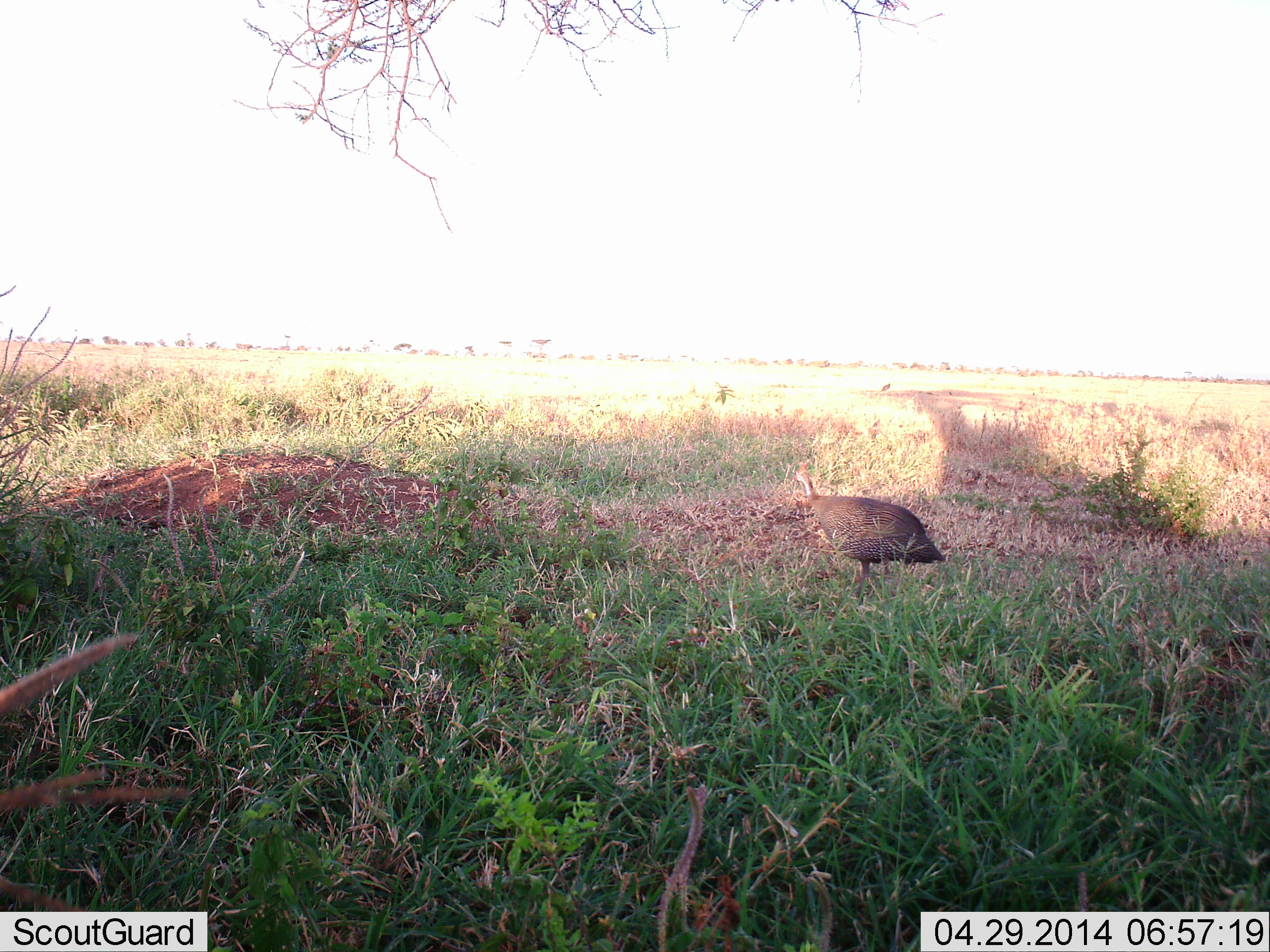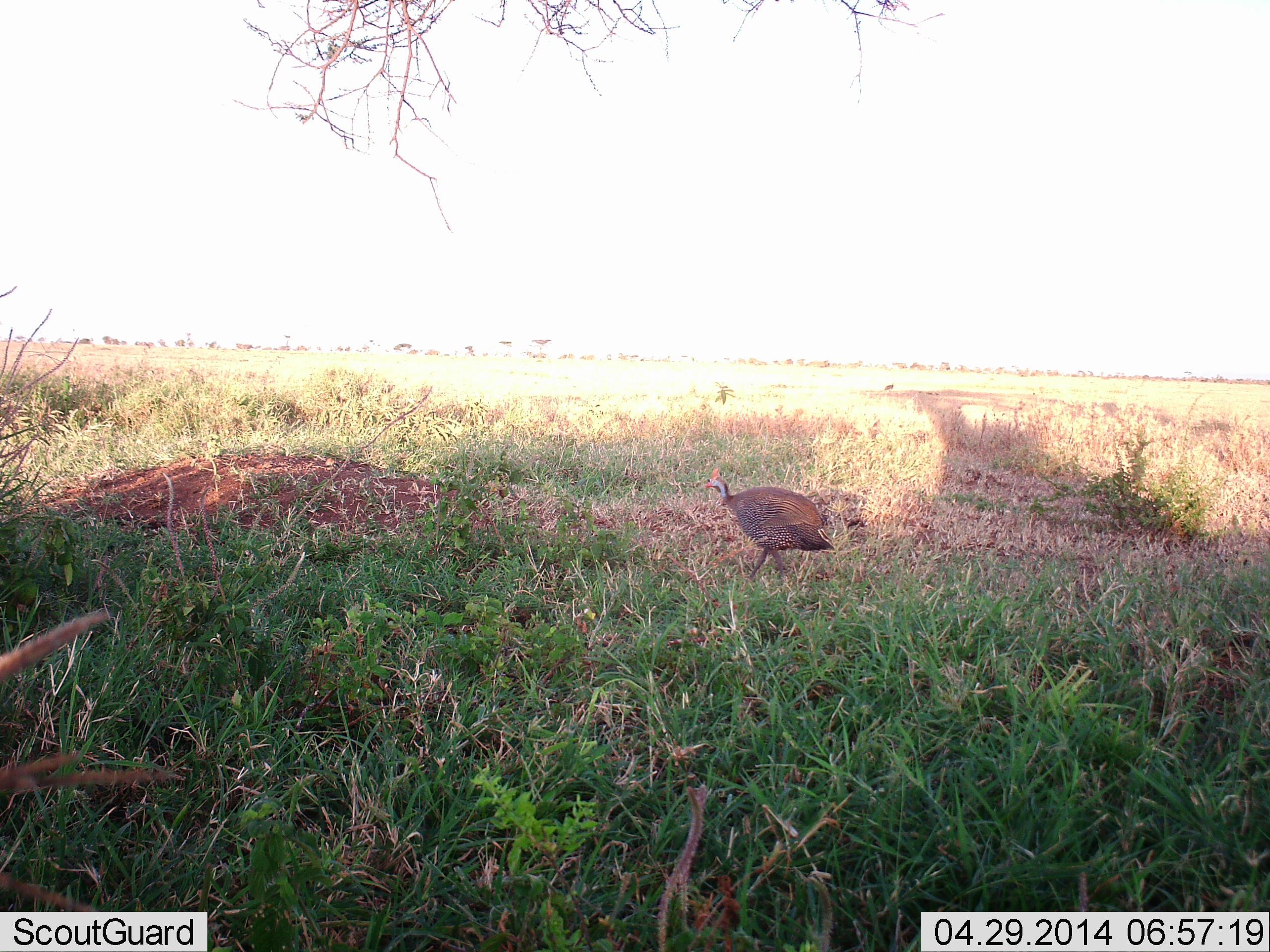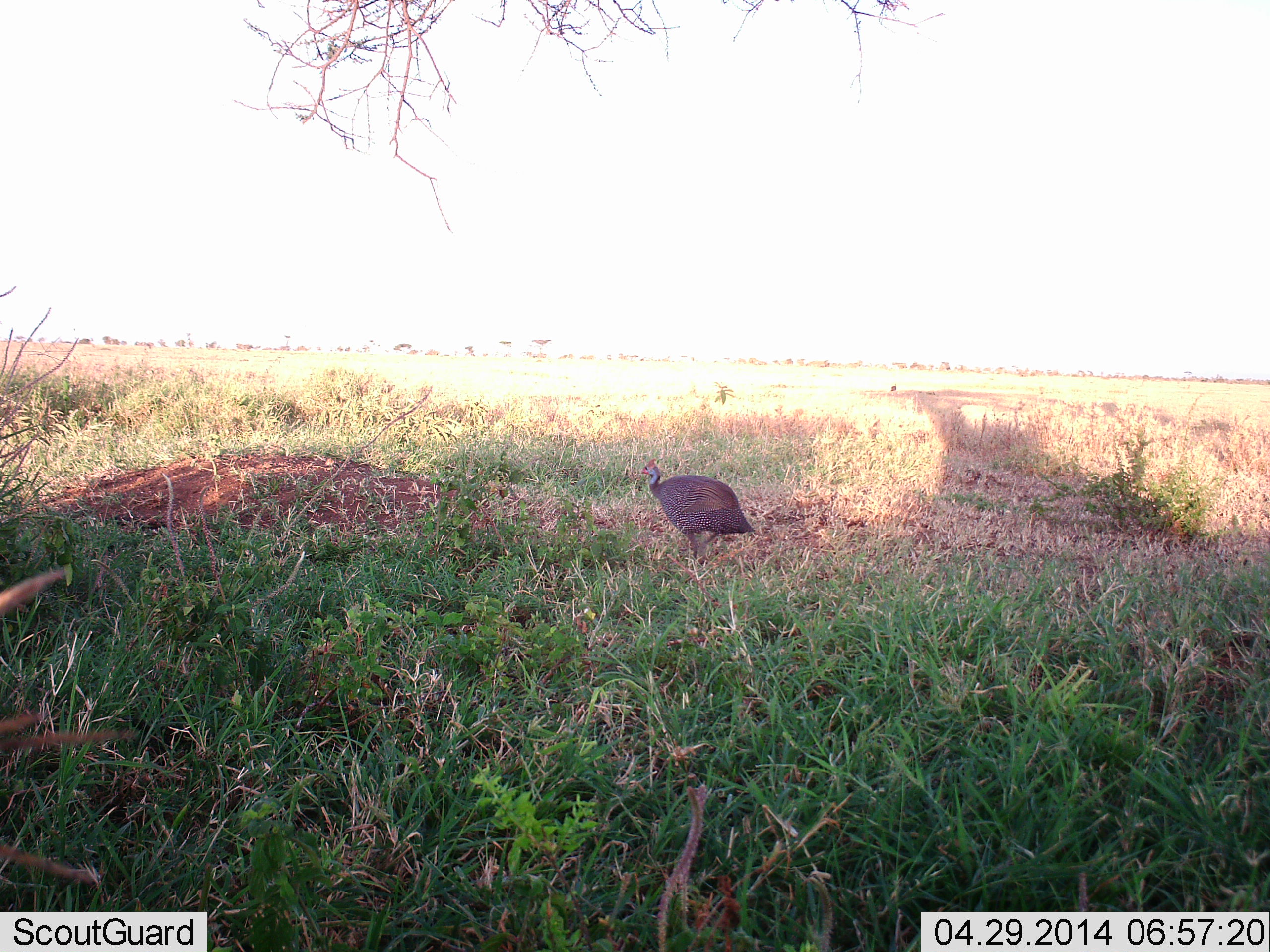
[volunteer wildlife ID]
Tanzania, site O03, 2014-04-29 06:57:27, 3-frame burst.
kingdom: Animalia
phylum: Chordata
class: Aves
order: Galliformes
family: Numididae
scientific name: Numididae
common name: guinea fowl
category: guineafowl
Guineafowl (guinea fowl) (Numididae), count 1. Behavior (volunteer vote fractions): standing 10%, resting 10%, moving 90%, interacting 0%. Young present (vote fraction): 0%. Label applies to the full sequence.